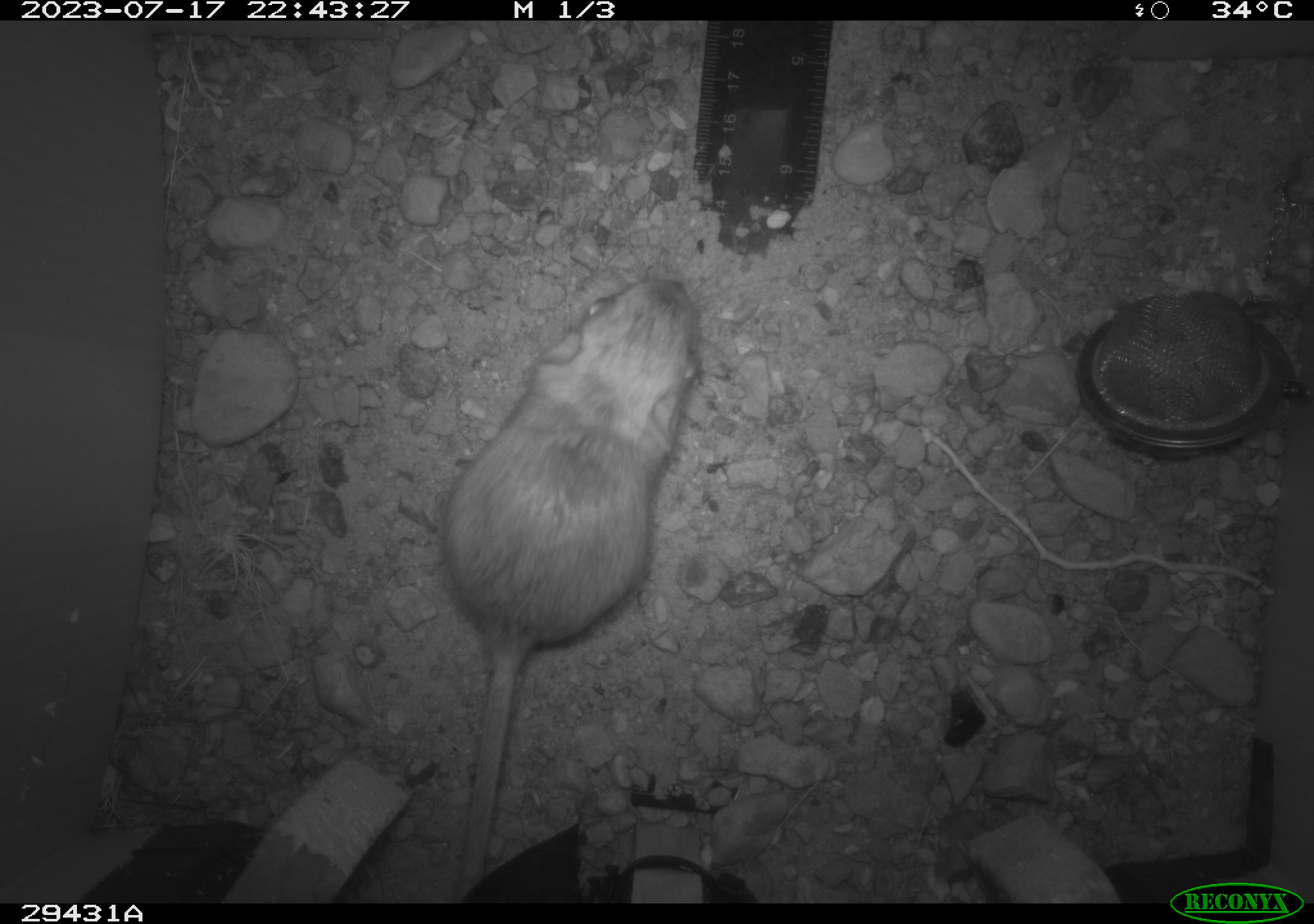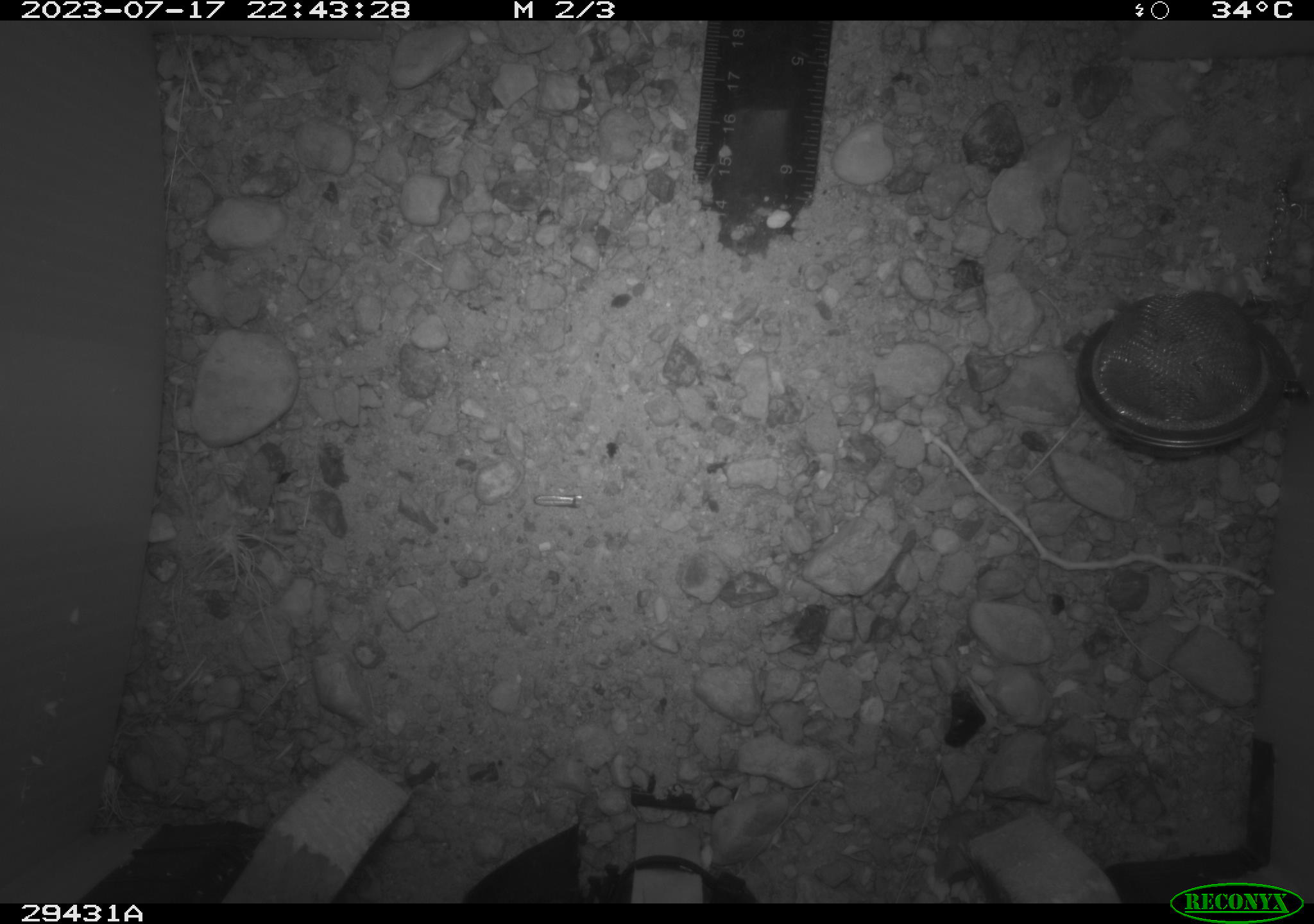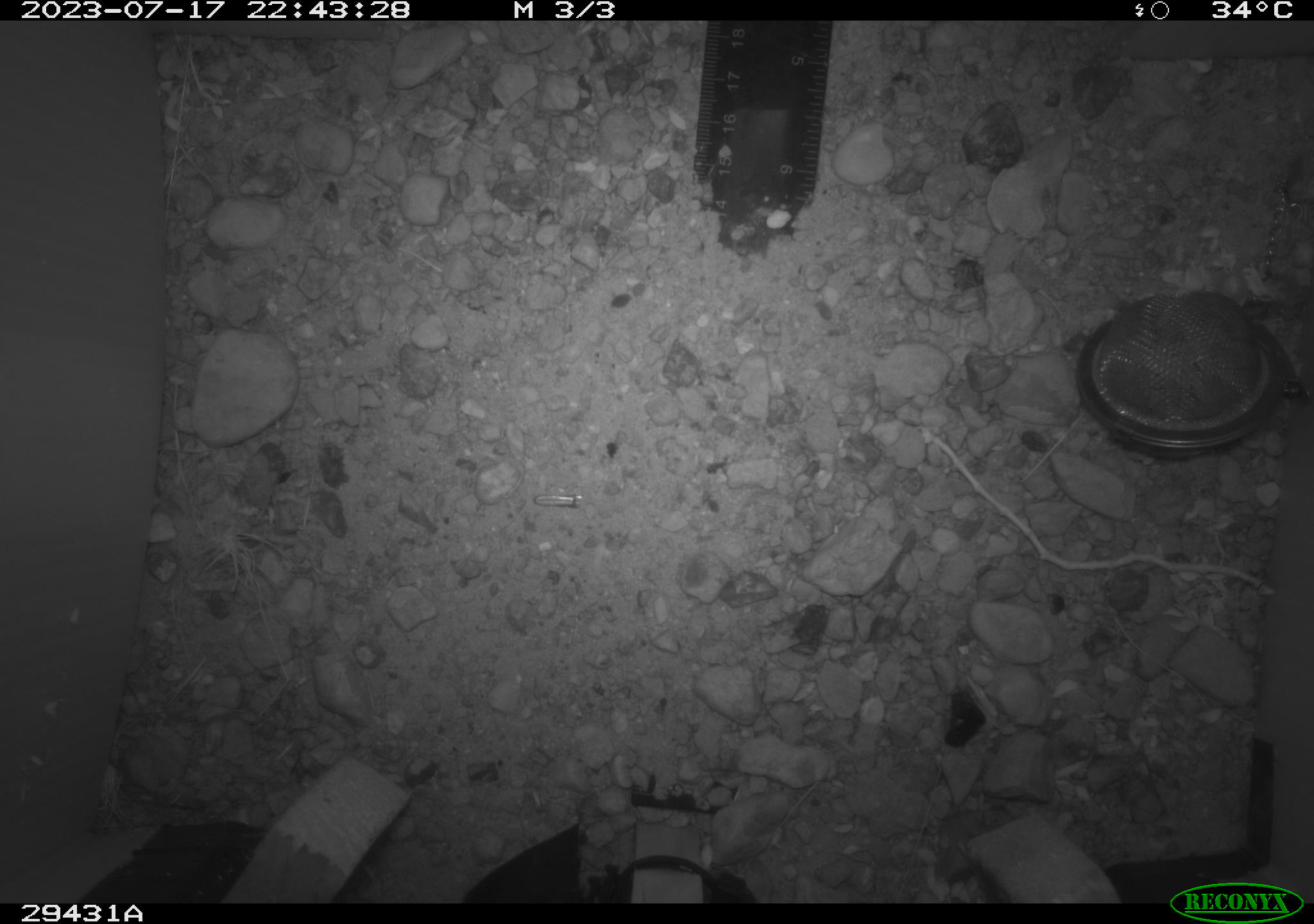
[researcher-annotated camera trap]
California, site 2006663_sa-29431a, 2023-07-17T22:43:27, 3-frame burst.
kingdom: Animalia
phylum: Chordata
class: Mammalia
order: Rodentia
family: Heteromyidae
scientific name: Heteromyidae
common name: kangaroo rats and pocket mice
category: heteromyidae family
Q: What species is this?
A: Heteromyidae family (kangaroo rats and pocket mice) (Heteromyidae).